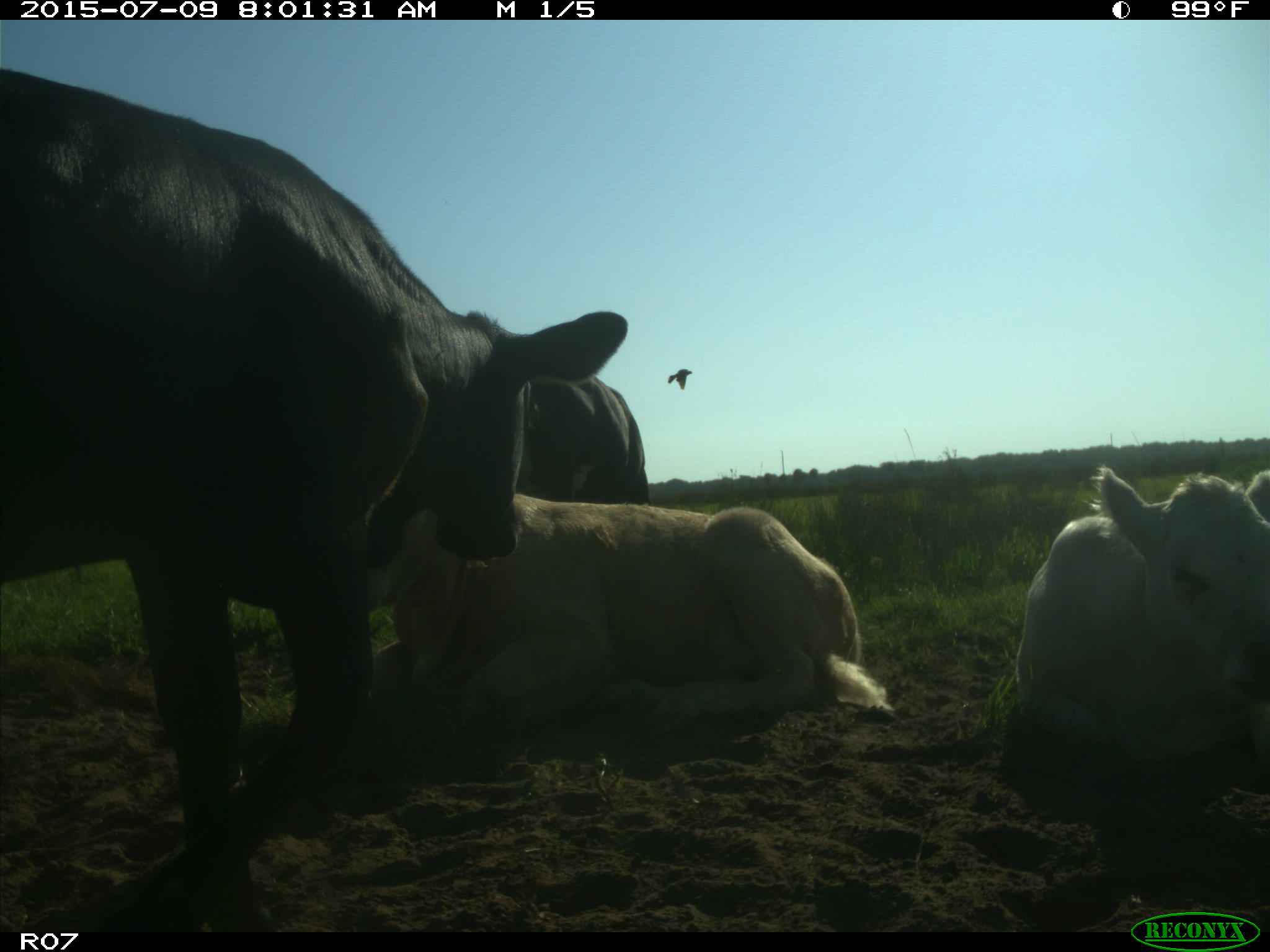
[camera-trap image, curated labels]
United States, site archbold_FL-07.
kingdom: Animalia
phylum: Chordata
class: Mammalia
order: Artiodactyla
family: Bovidae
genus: Bos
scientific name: Bos taurus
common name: domestic cow